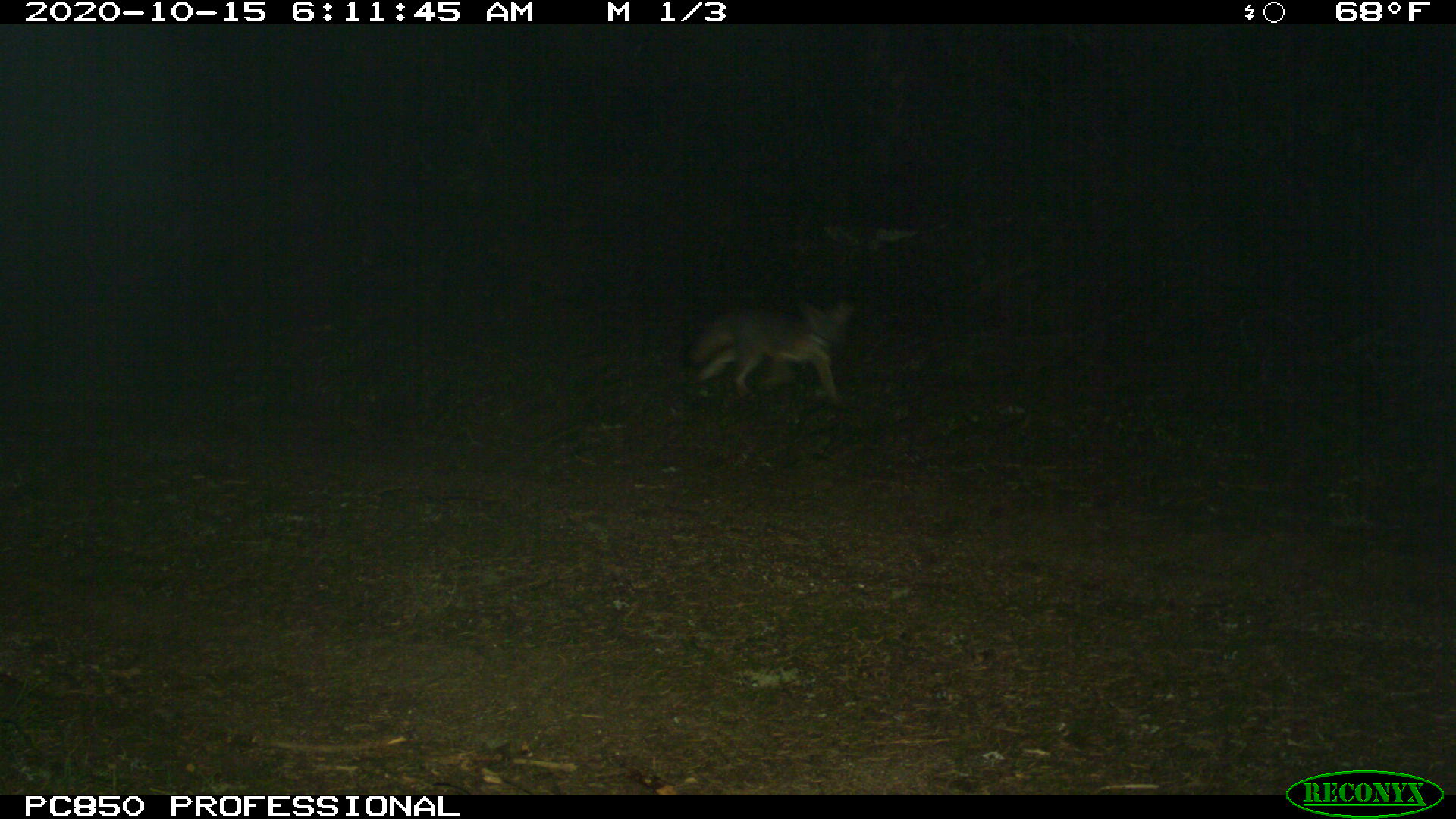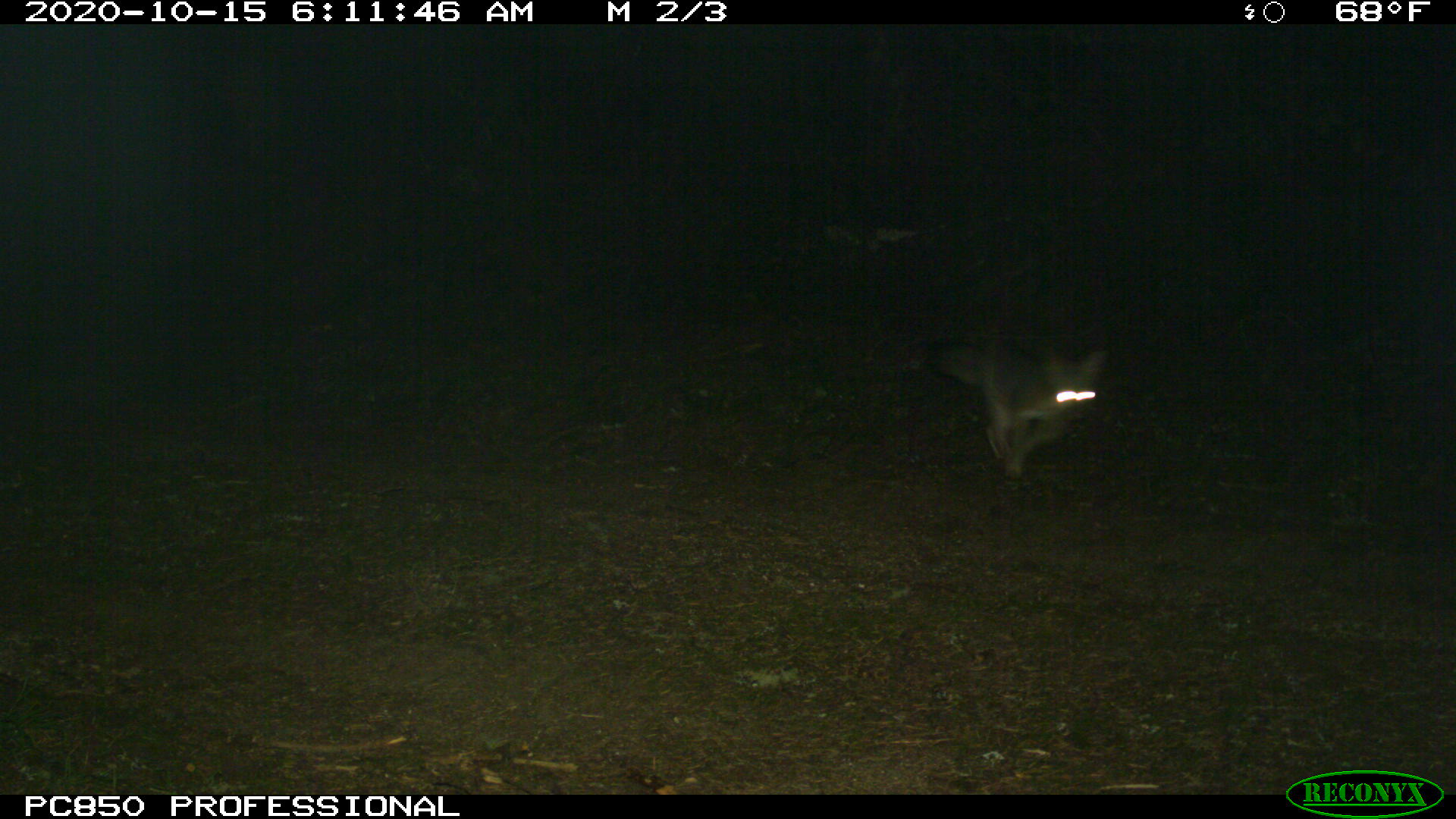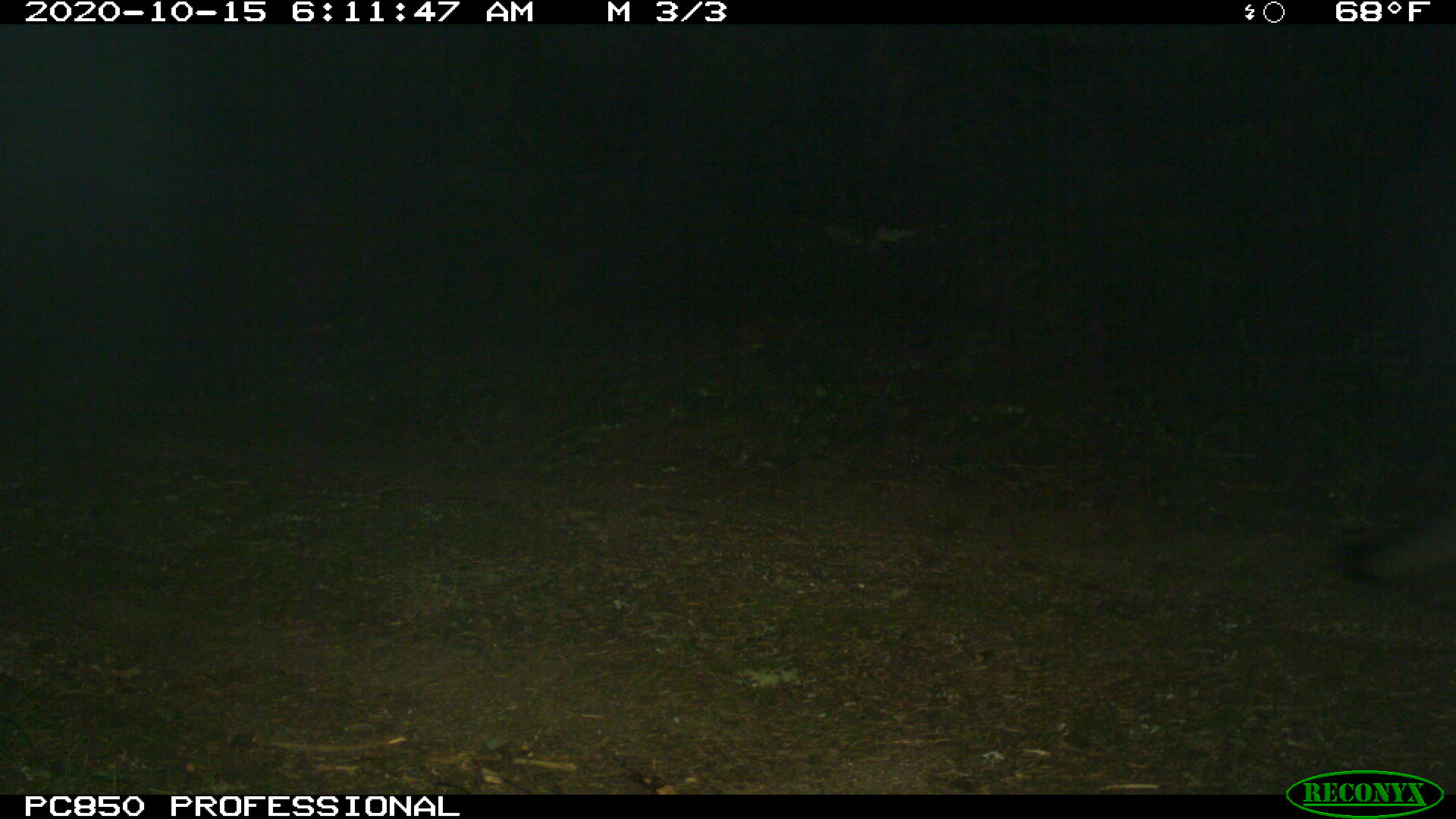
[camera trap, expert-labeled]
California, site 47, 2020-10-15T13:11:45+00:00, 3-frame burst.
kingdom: Animalia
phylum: Chordata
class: Mammalia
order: Carnivora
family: Canidae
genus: Urocyon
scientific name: Urocyon cinereoargenteus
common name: gray fox